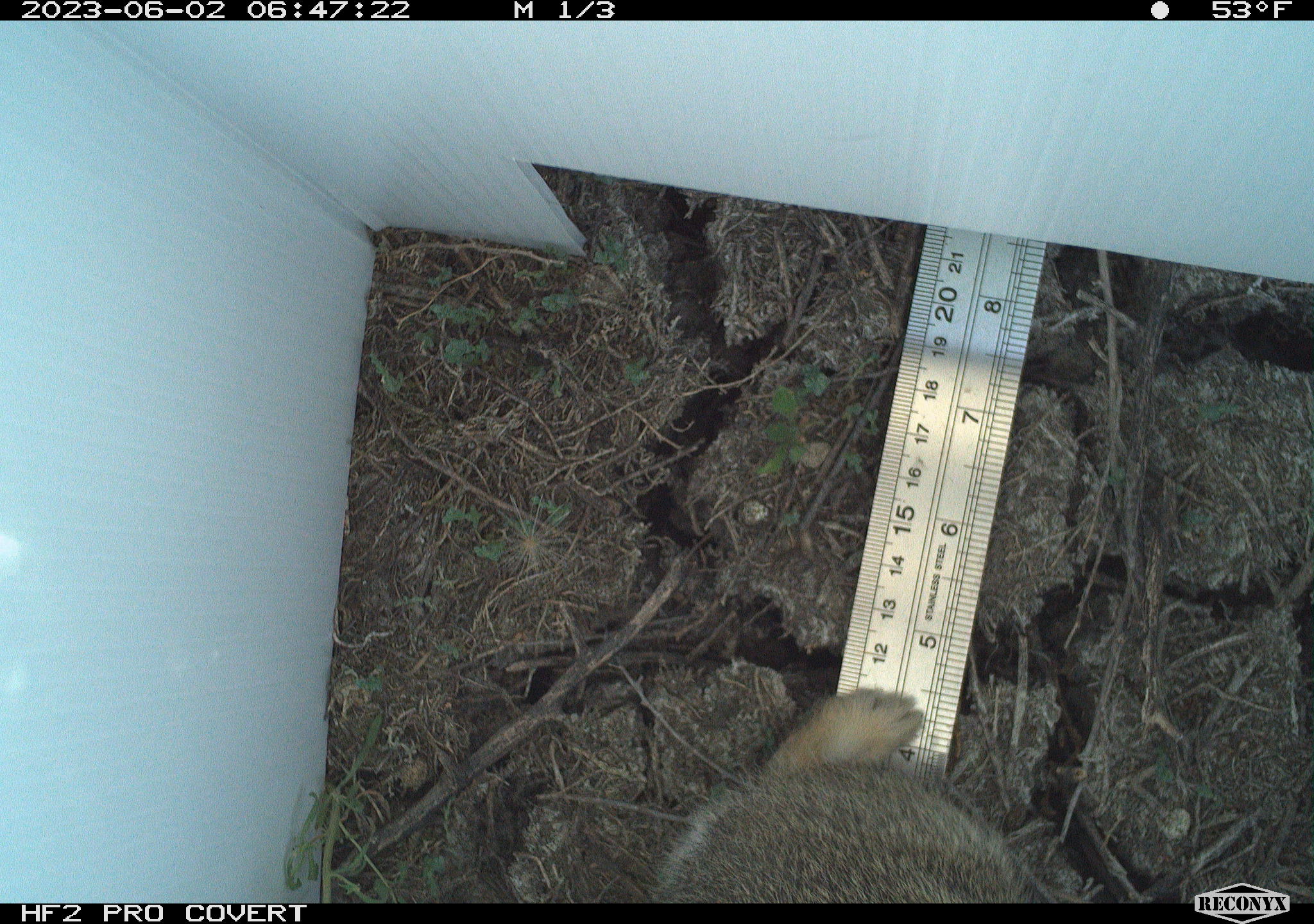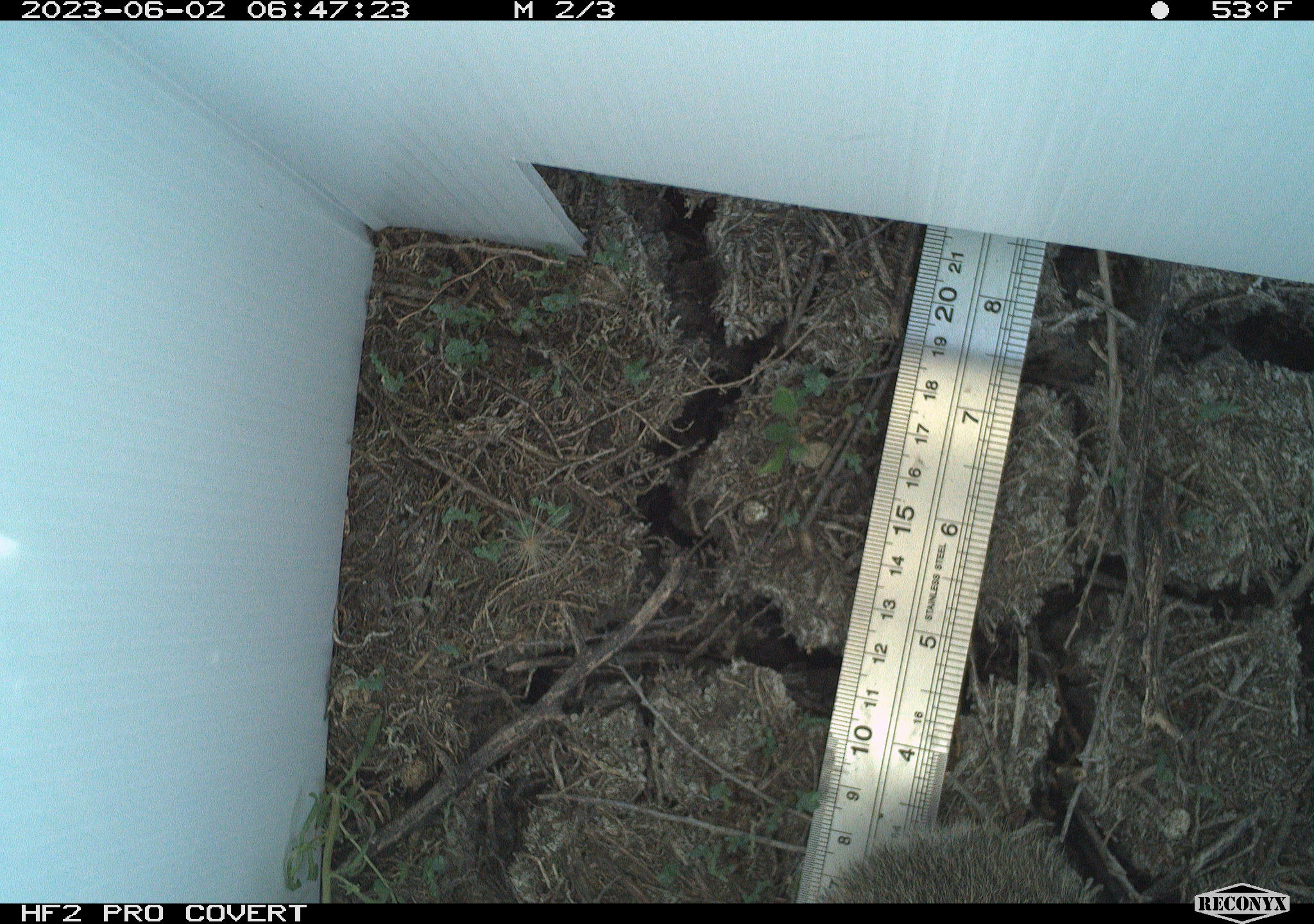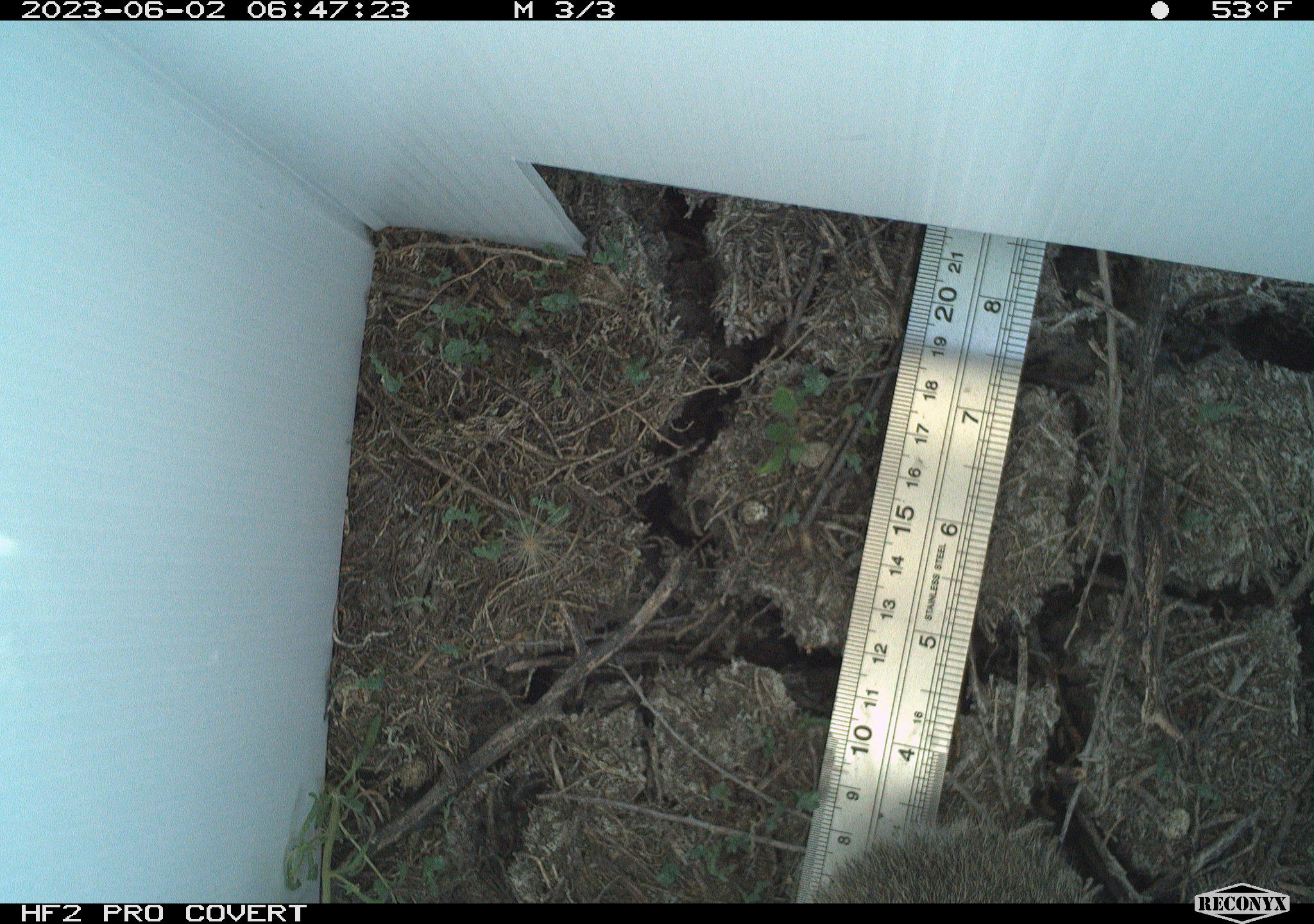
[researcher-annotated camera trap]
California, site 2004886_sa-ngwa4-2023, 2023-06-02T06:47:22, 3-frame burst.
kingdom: Animalia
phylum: Chordata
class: Mammalia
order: Lagomorpha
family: Leporidae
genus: Sylvilagus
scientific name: Sylvilagus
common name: cottontail rabbits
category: sylvilagus species